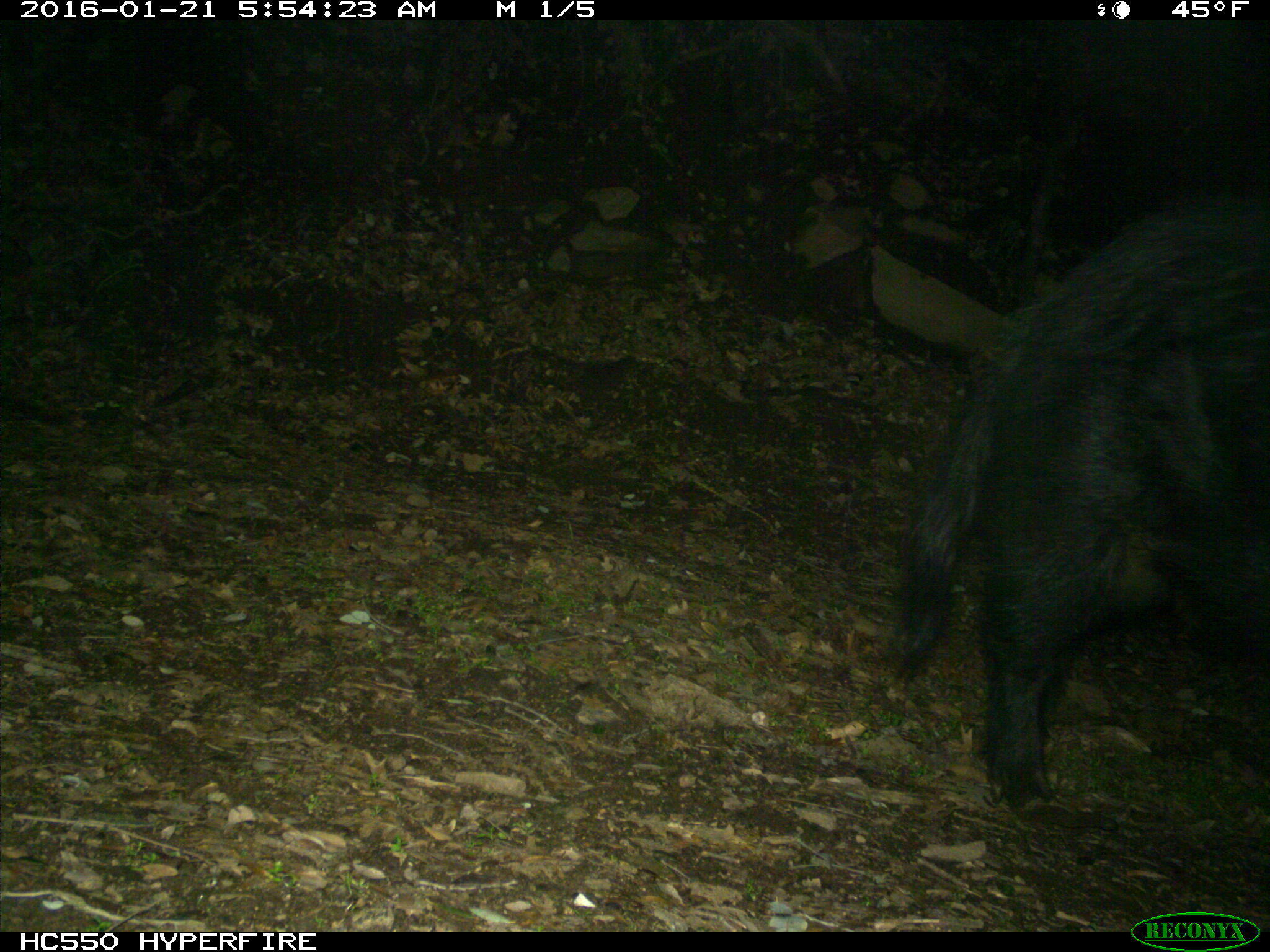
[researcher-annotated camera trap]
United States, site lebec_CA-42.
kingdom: Animalia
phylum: Chordata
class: Mammalia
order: Artiodactyla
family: Suidae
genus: Sus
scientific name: Sus scrofa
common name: wild boar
Sus scrofa (wild boar).